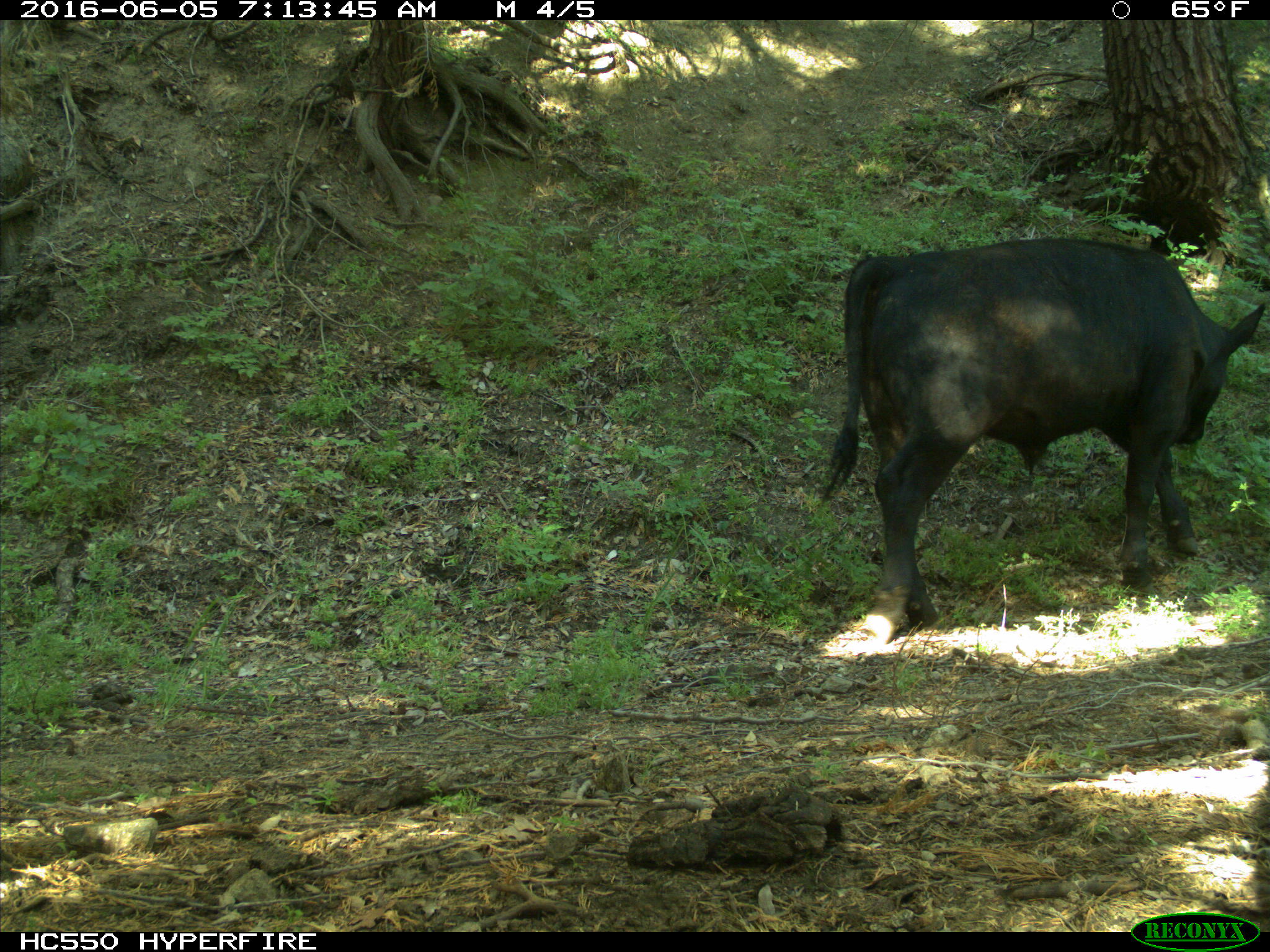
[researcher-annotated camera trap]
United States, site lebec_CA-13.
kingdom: Animalia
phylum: Chordata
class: Mammalia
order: Artiodactyla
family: Bovidae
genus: Bos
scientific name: Bos taurus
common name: domestic cow